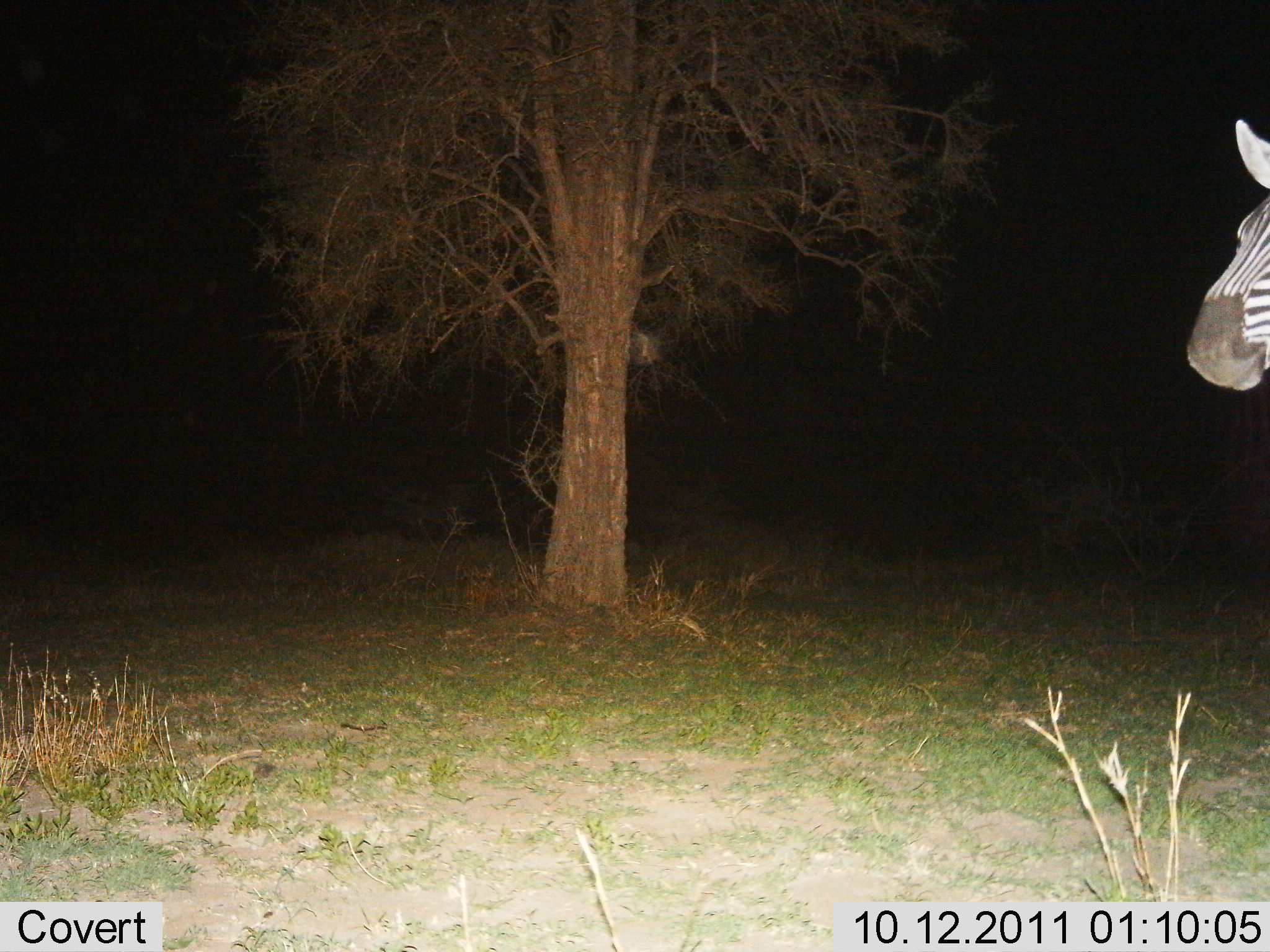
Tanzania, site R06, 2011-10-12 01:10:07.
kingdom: Animalia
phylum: Chordata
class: Mammalia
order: Perissodactyla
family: Equidae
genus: Equus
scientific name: Equus quagga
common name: plains zebra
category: zebra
Zebra (plains zebra) (Equus quagga), count 1. Behavior (volunteer vote fractions): standing 90%, resting 0%, moving 20%, interacting 0%. Young present (vote fraction): 0%. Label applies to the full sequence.